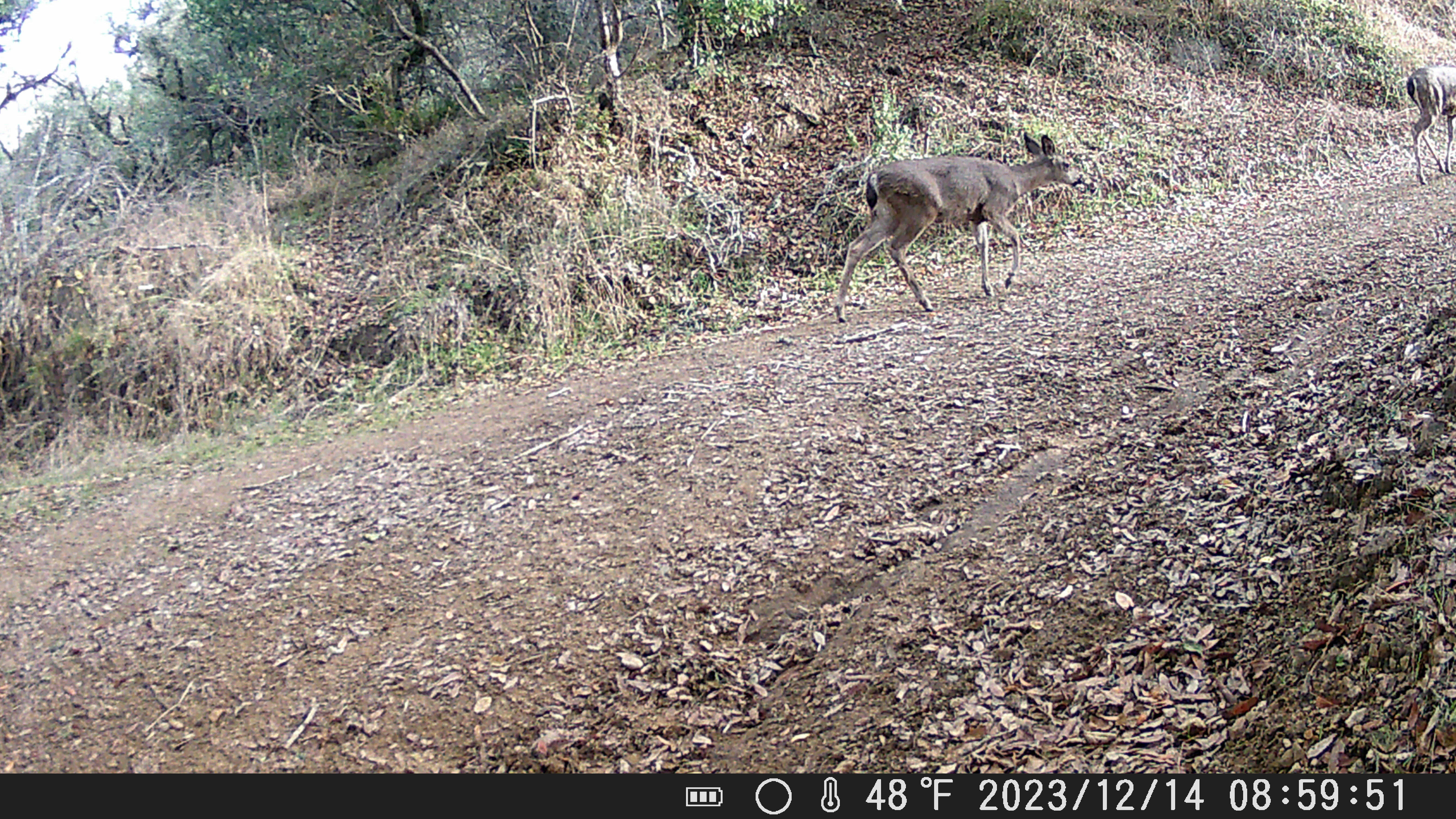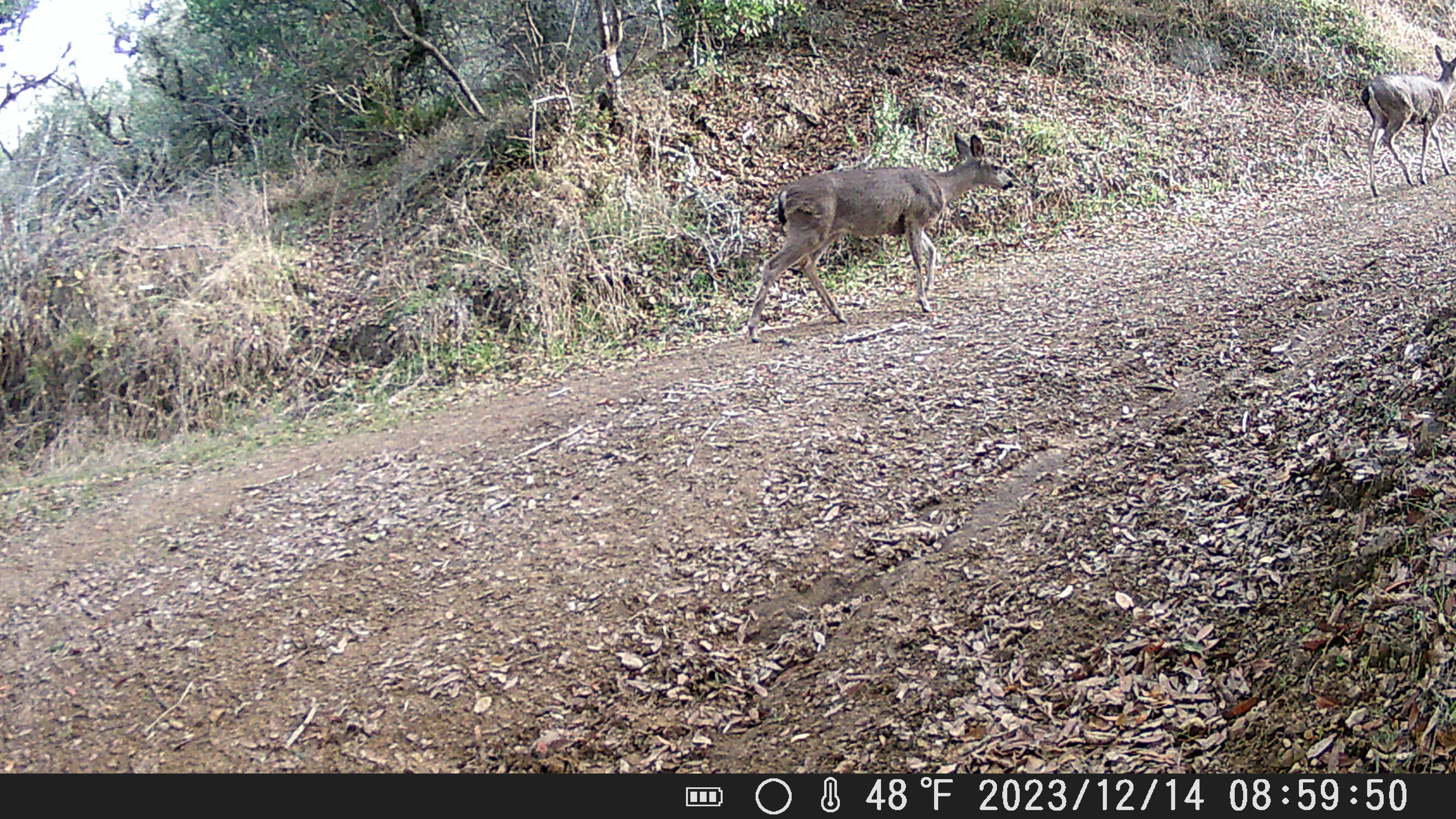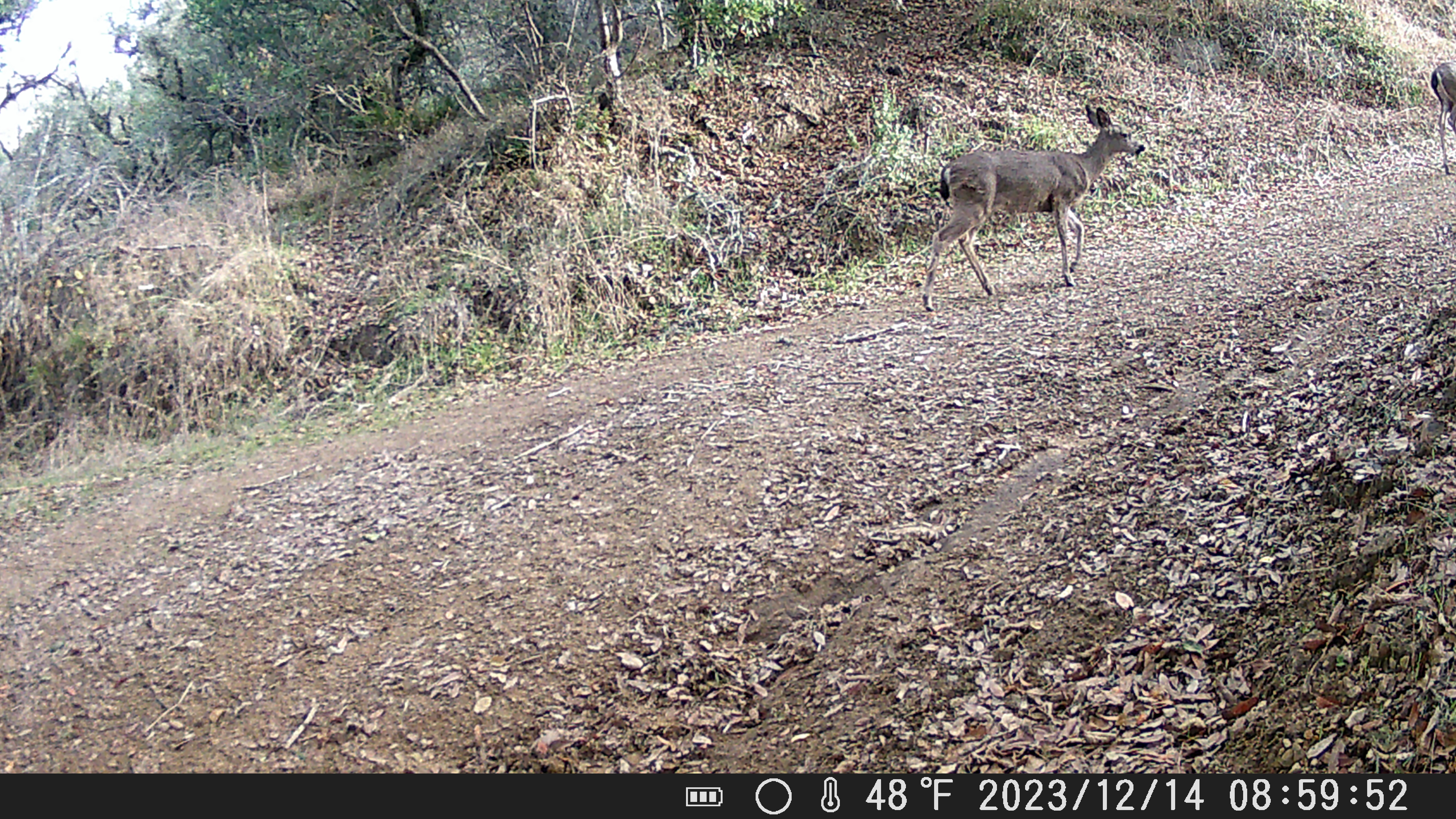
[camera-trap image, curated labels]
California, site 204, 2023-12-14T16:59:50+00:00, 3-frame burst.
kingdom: Animalia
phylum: Chordata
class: Mammalia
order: Artiodactyla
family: Cervidae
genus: Odocoileus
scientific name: Odocoileus hemionus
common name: mule deer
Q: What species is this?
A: Mule deer (Odocoileus hemionus).